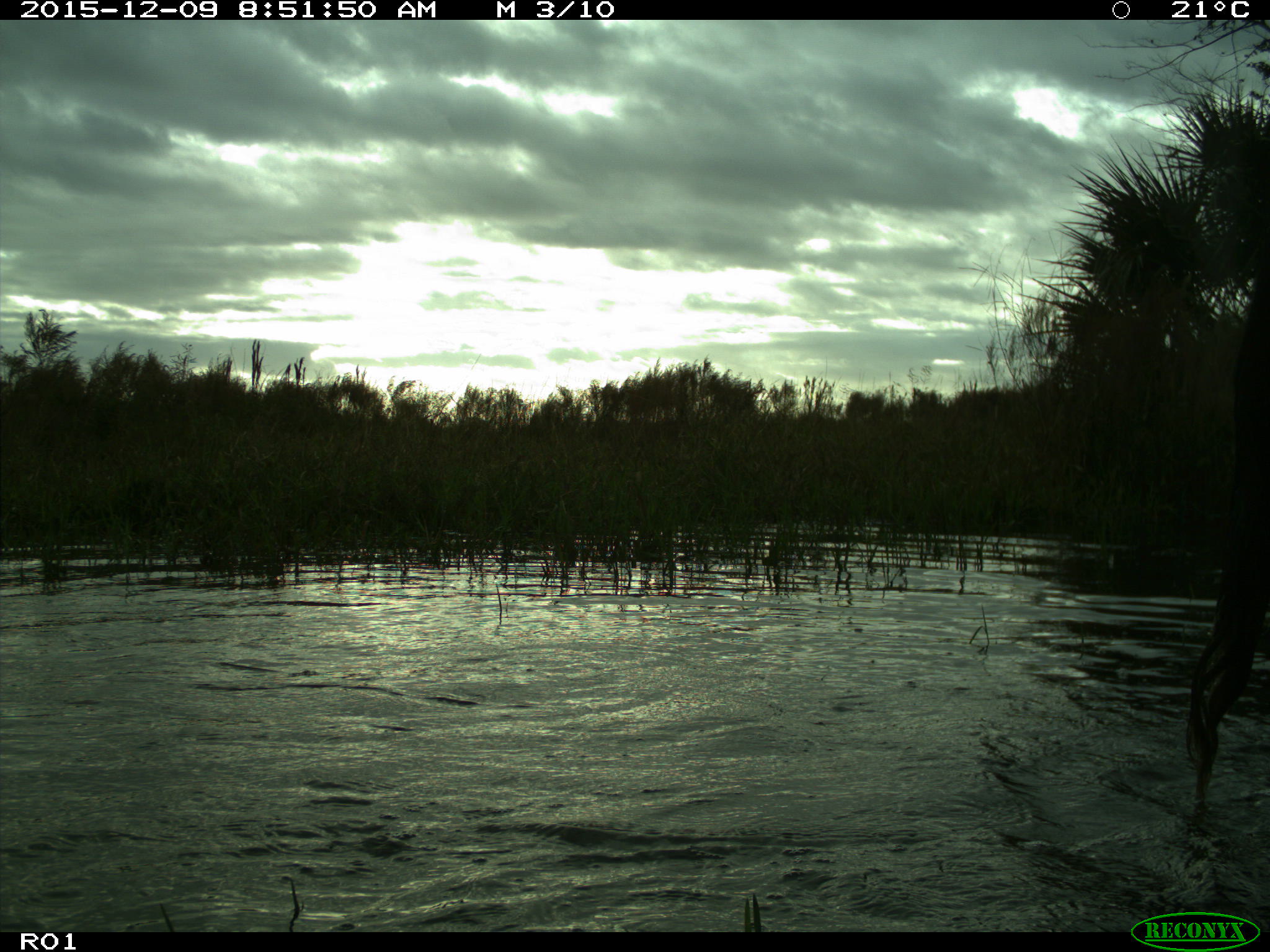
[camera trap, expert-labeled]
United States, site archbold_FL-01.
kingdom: Animalia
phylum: Chordata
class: Mammalia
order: Artiodactyla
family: Bovidae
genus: Bos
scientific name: Bos taurus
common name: domestic cow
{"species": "Bos taurus (domestic cow)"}